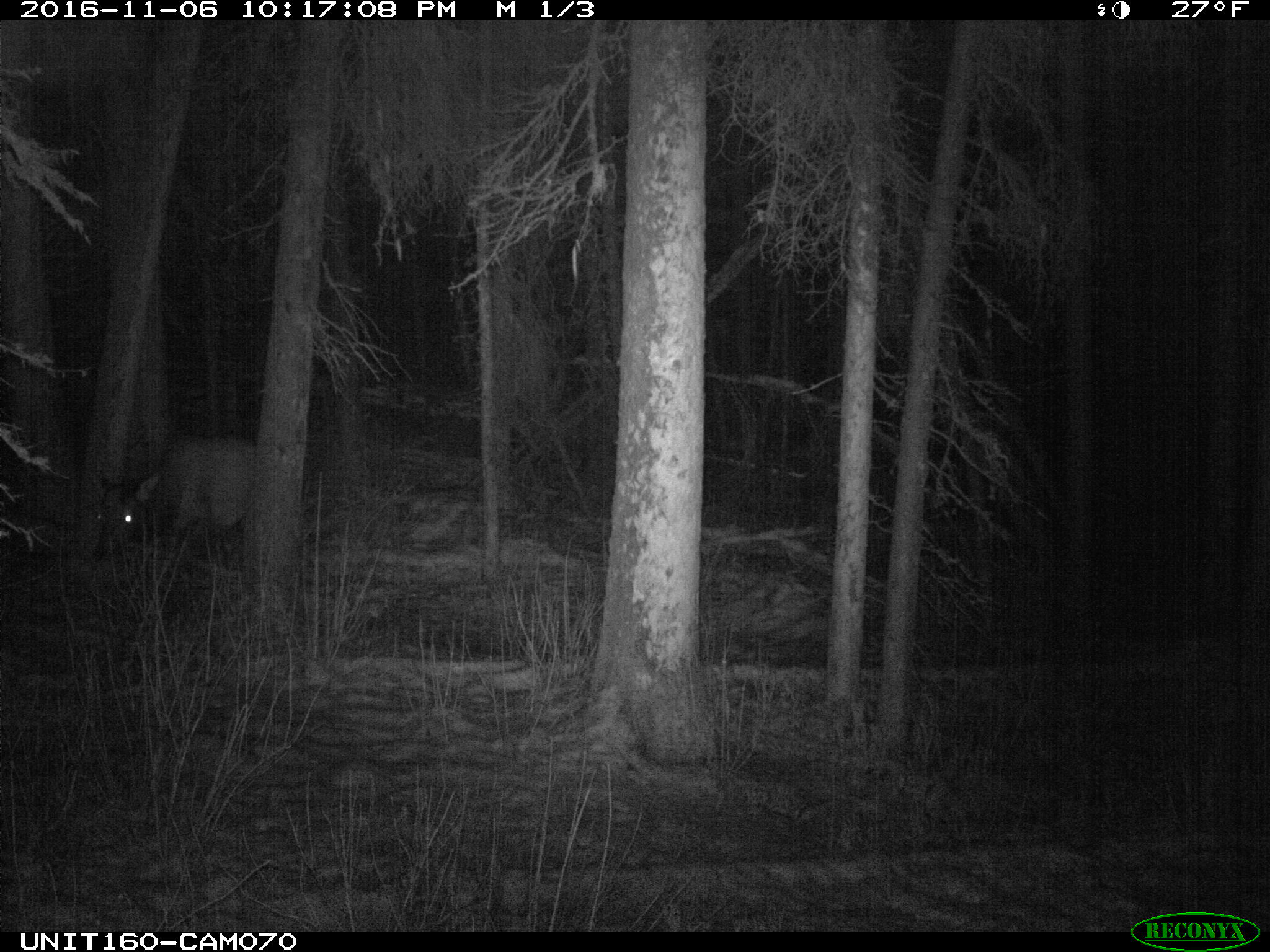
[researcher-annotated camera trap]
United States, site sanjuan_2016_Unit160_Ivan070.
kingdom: Animalia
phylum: Chordata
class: Mammalia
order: Artiodactyla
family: Cervidae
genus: Cervus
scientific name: Cervus elaphus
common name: red deer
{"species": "Cervus elaphus (red deer)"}